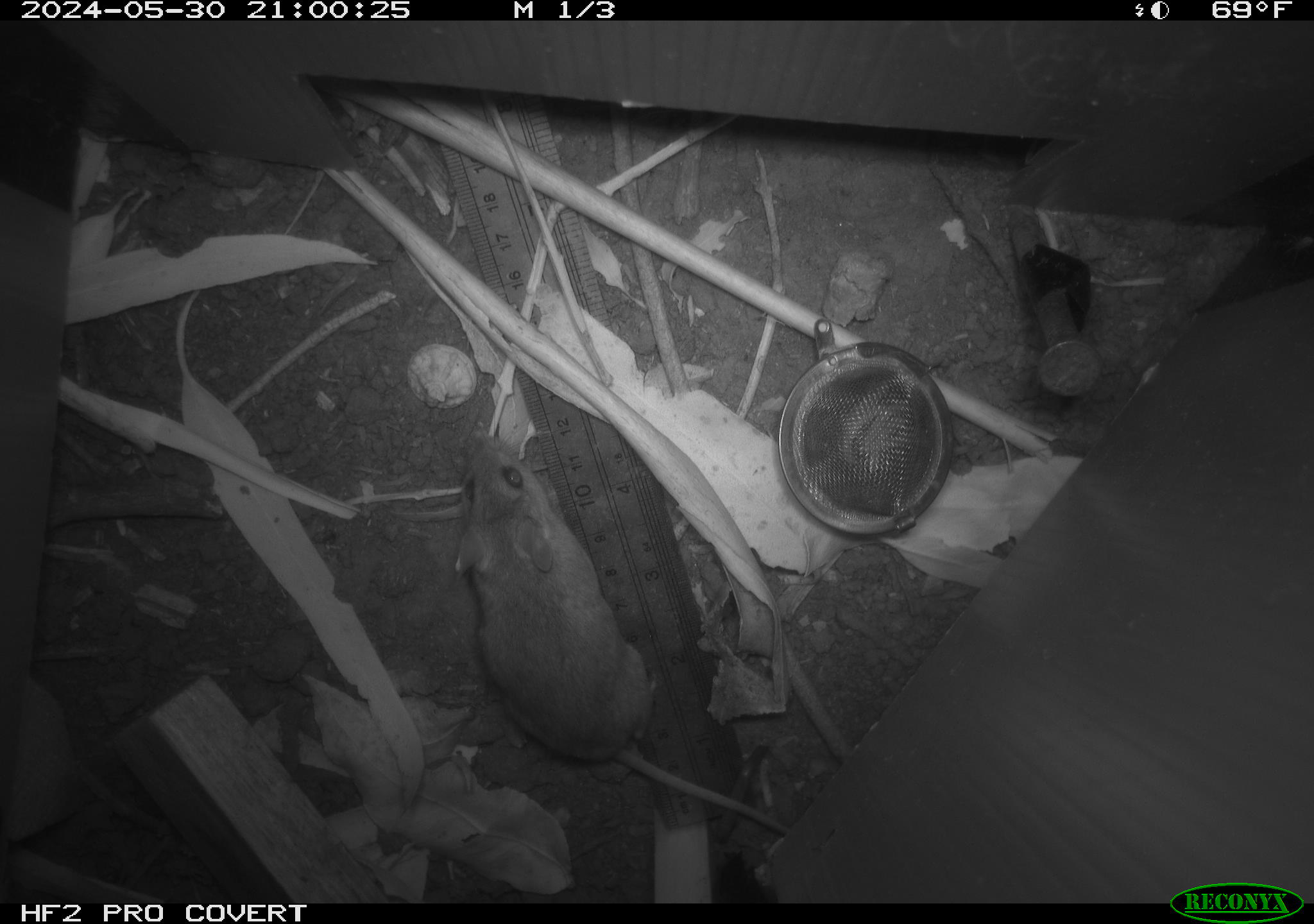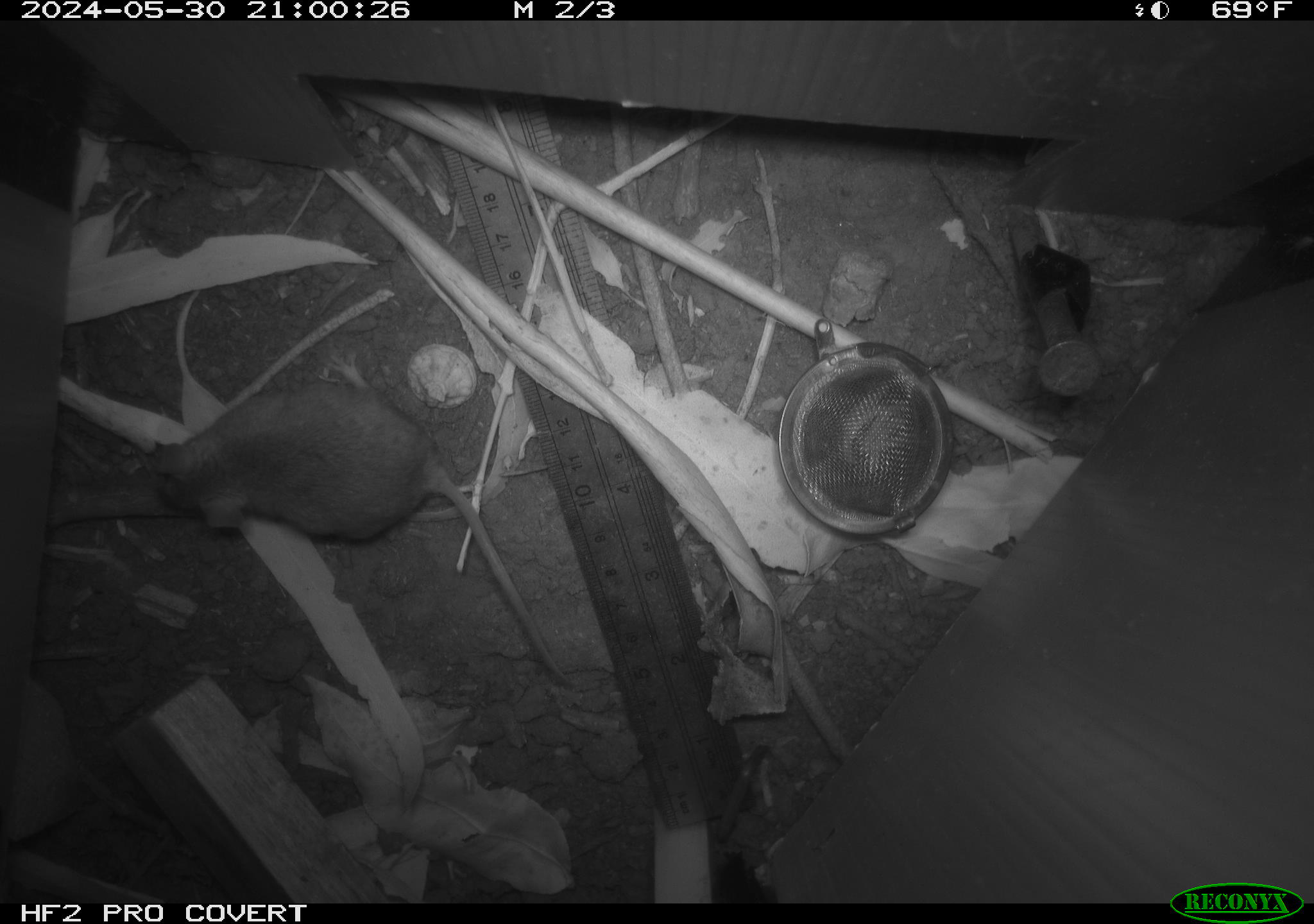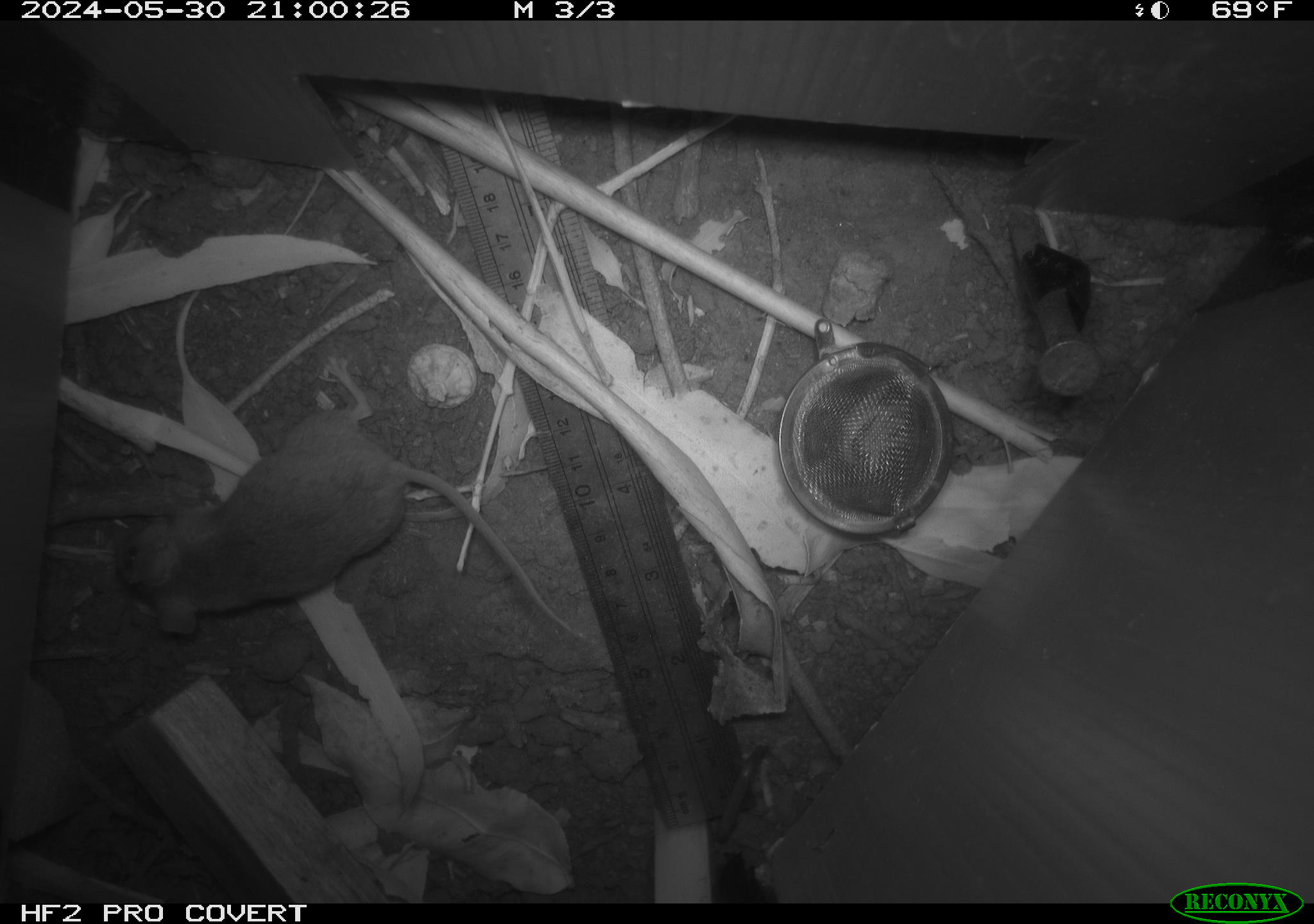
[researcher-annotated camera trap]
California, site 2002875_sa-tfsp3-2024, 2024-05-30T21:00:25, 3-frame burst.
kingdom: Animalia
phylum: Chordata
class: Mammalia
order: Rodentia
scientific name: Rodentia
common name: mouse species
Mouse species (Rodentia).